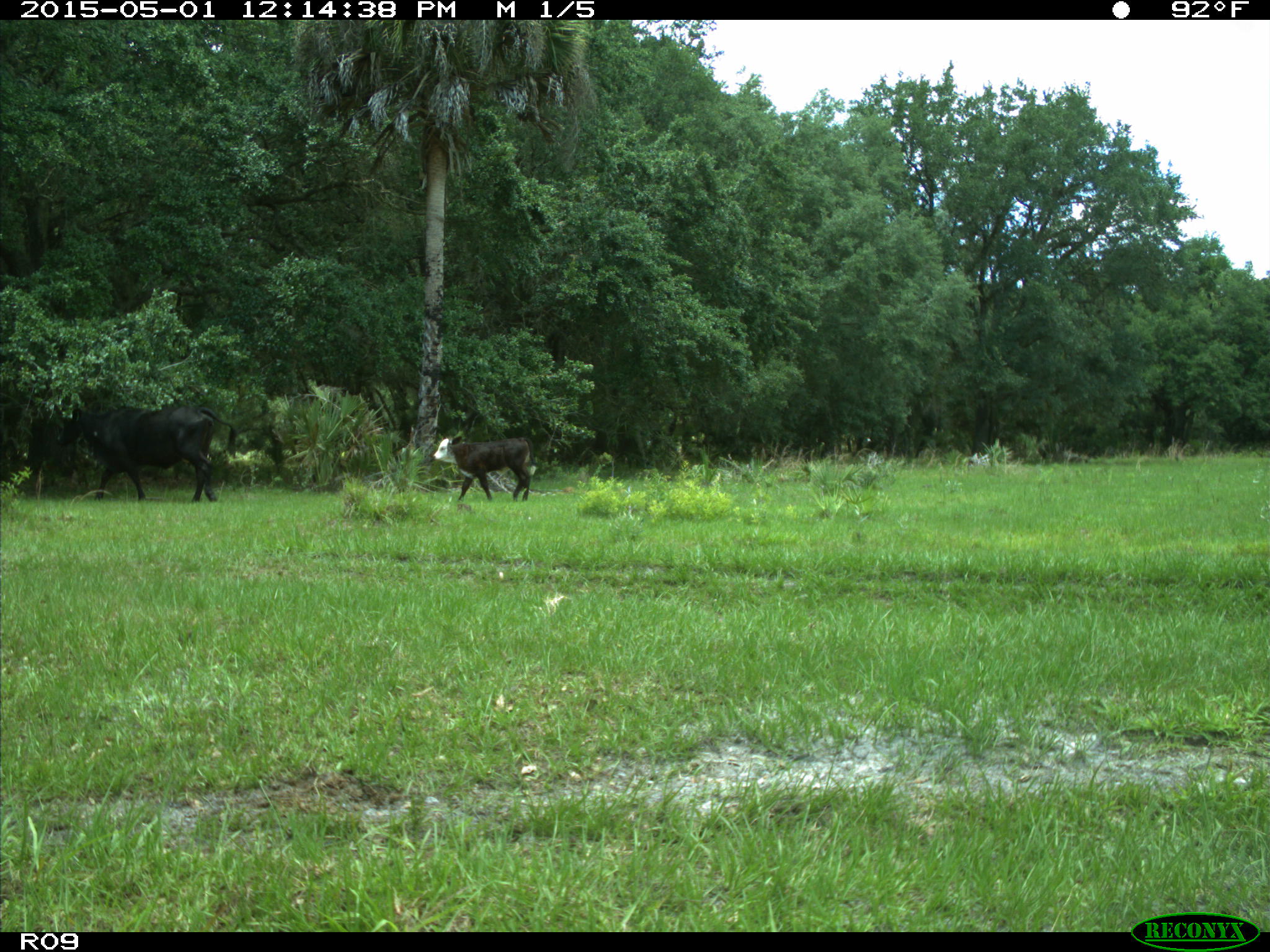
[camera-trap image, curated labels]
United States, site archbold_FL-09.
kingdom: Animalia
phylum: Chordata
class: Mammalia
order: Artiodactyla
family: Bovidae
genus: Bos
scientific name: Bos taurus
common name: domestic cow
Bos taurus (domestic cow).